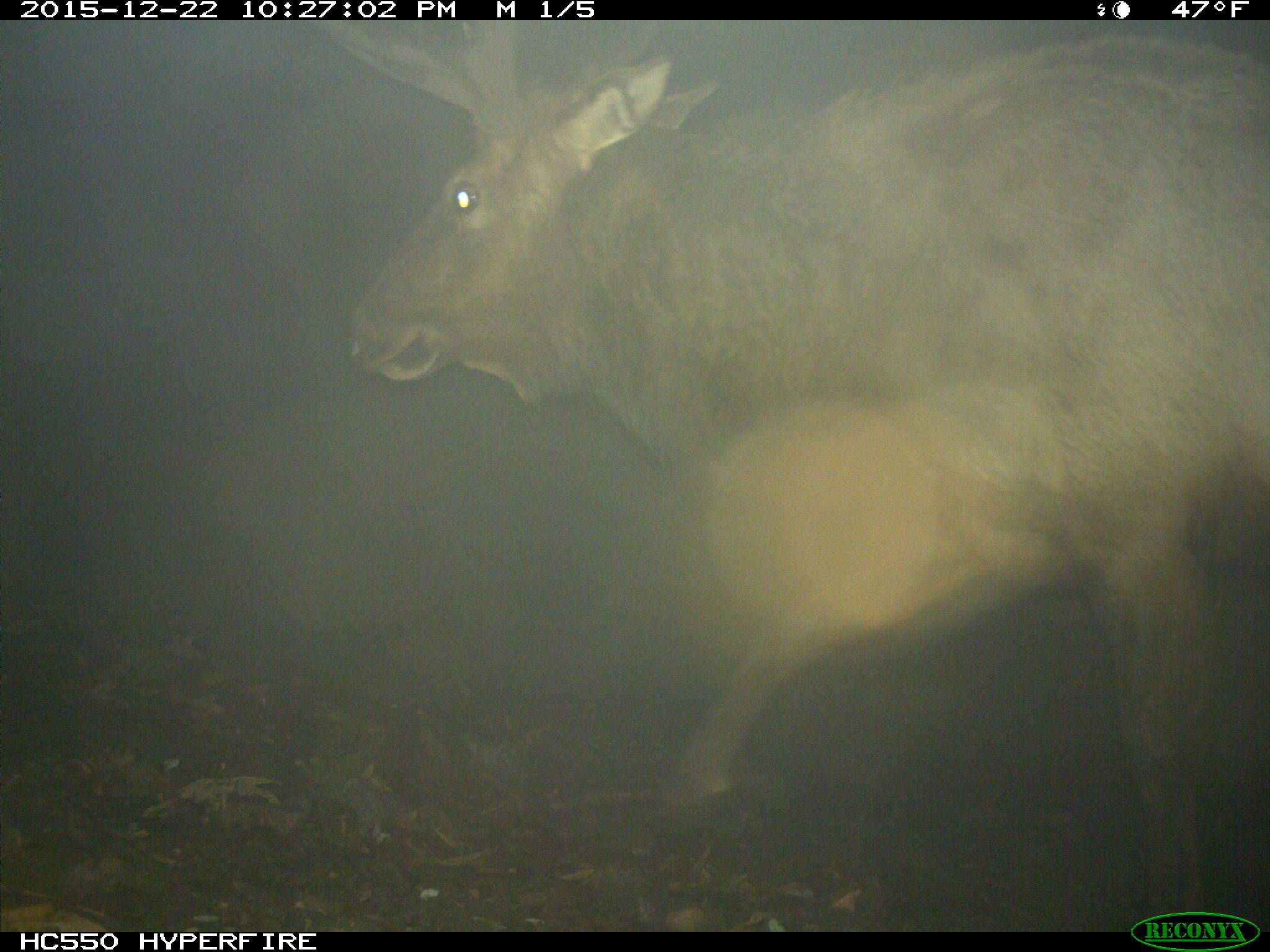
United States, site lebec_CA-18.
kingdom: Animalia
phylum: Chordata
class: Mammalia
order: Artiodactyla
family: Cervidae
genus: Cervus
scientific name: Cervus canadensis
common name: elk